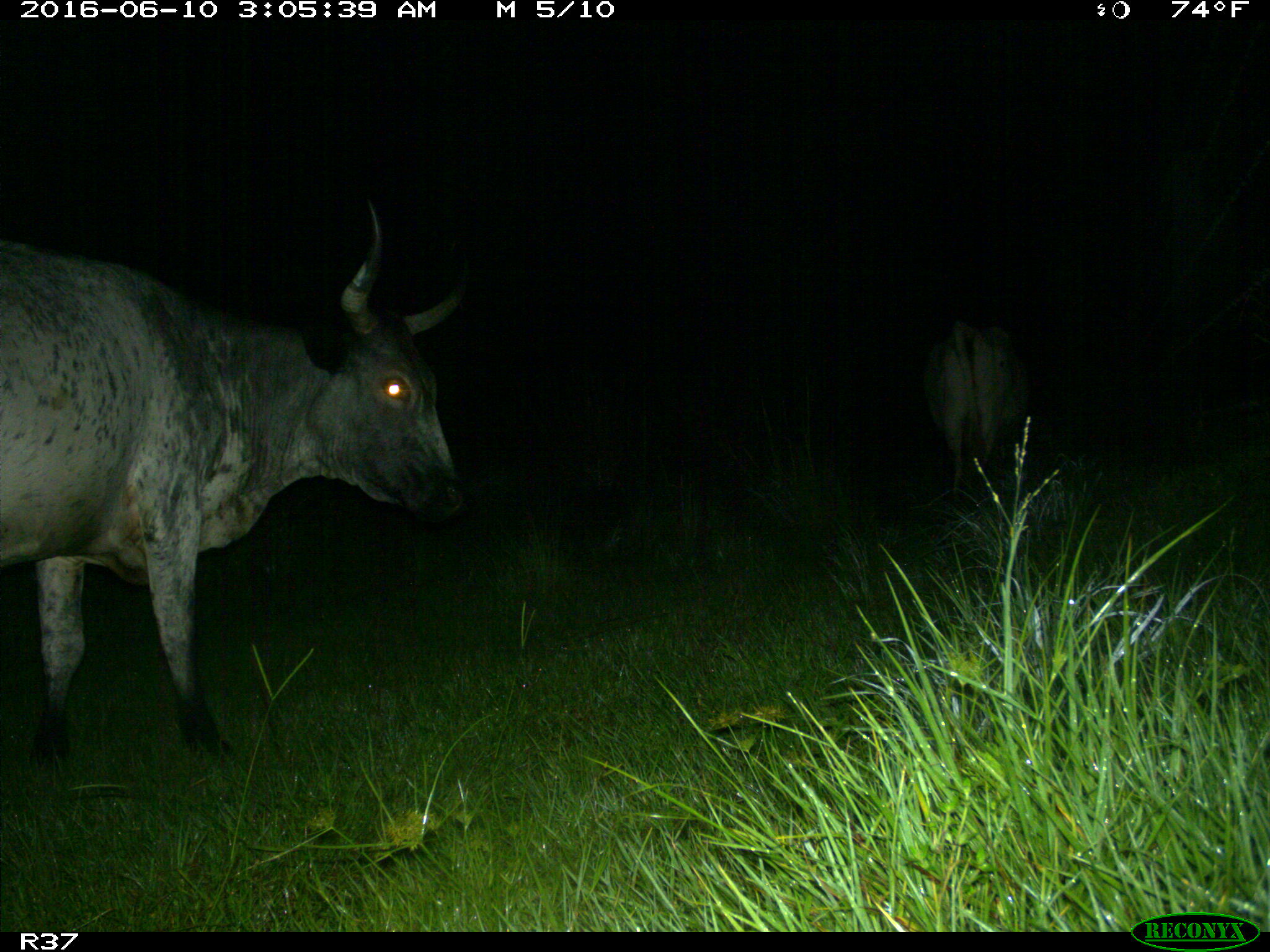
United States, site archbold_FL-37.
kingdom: Animalia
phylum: Chordata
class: Mammalia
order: Artiodactyla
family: Bovidae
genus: Bos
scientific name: Bos taurus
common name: domestic cow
Bos taurus (domestic cow).